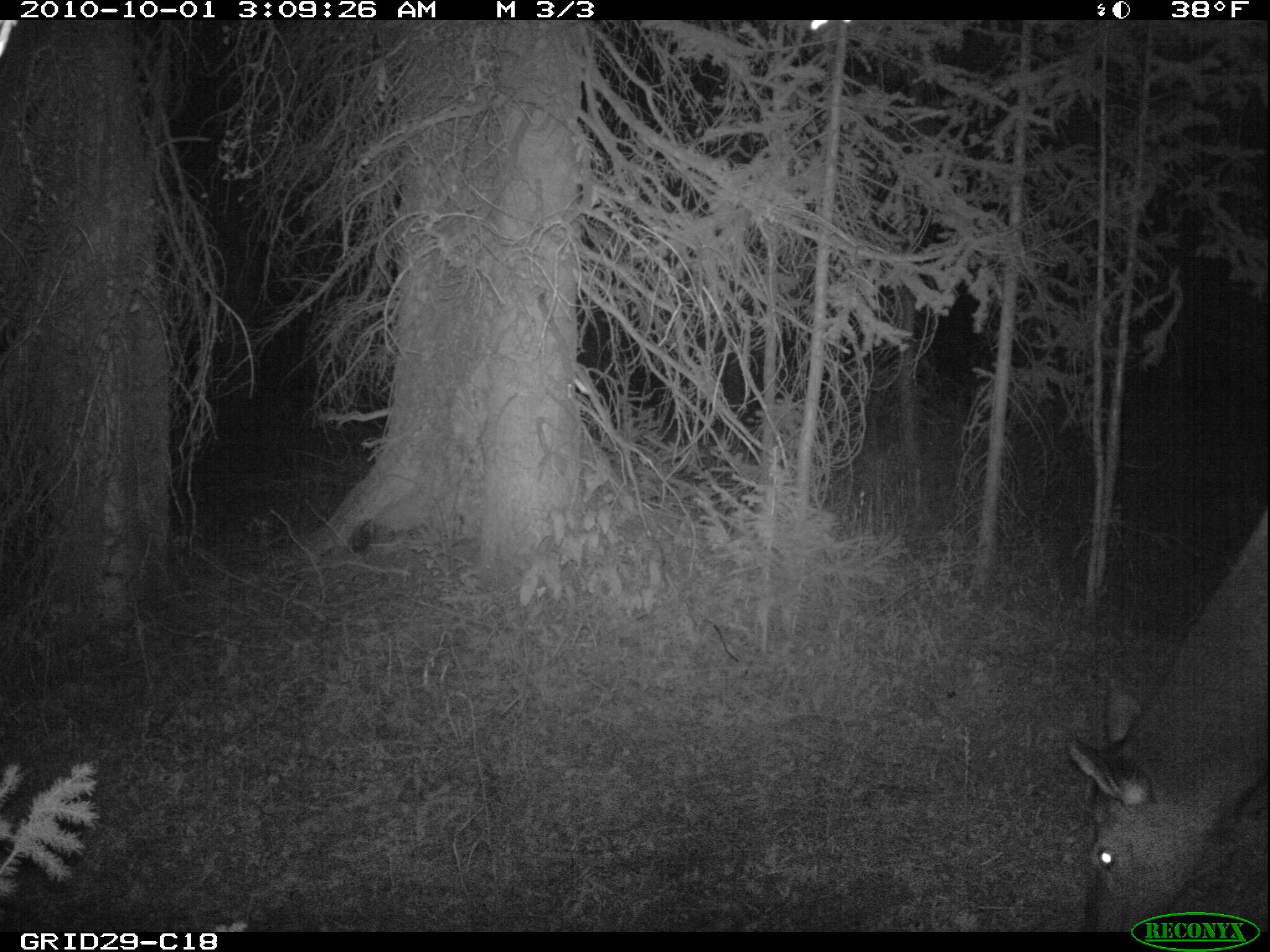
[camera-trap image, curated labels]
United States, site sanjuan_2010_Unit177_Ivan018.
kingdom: Animalia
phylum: Chordata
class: Mammalia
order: Artiodactyla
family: Cervidae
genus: Cervus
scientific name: Cervus elaphus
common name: red deer